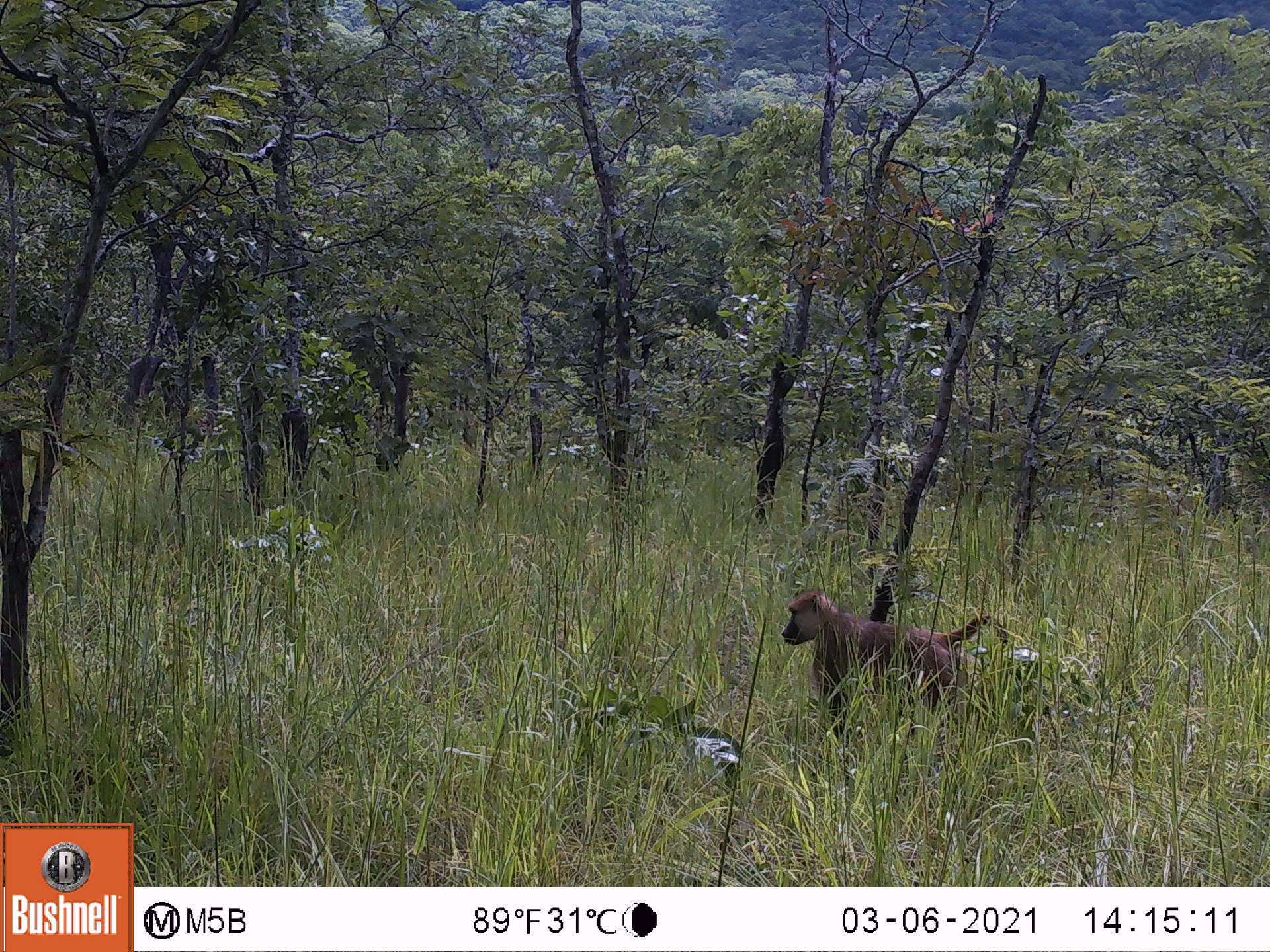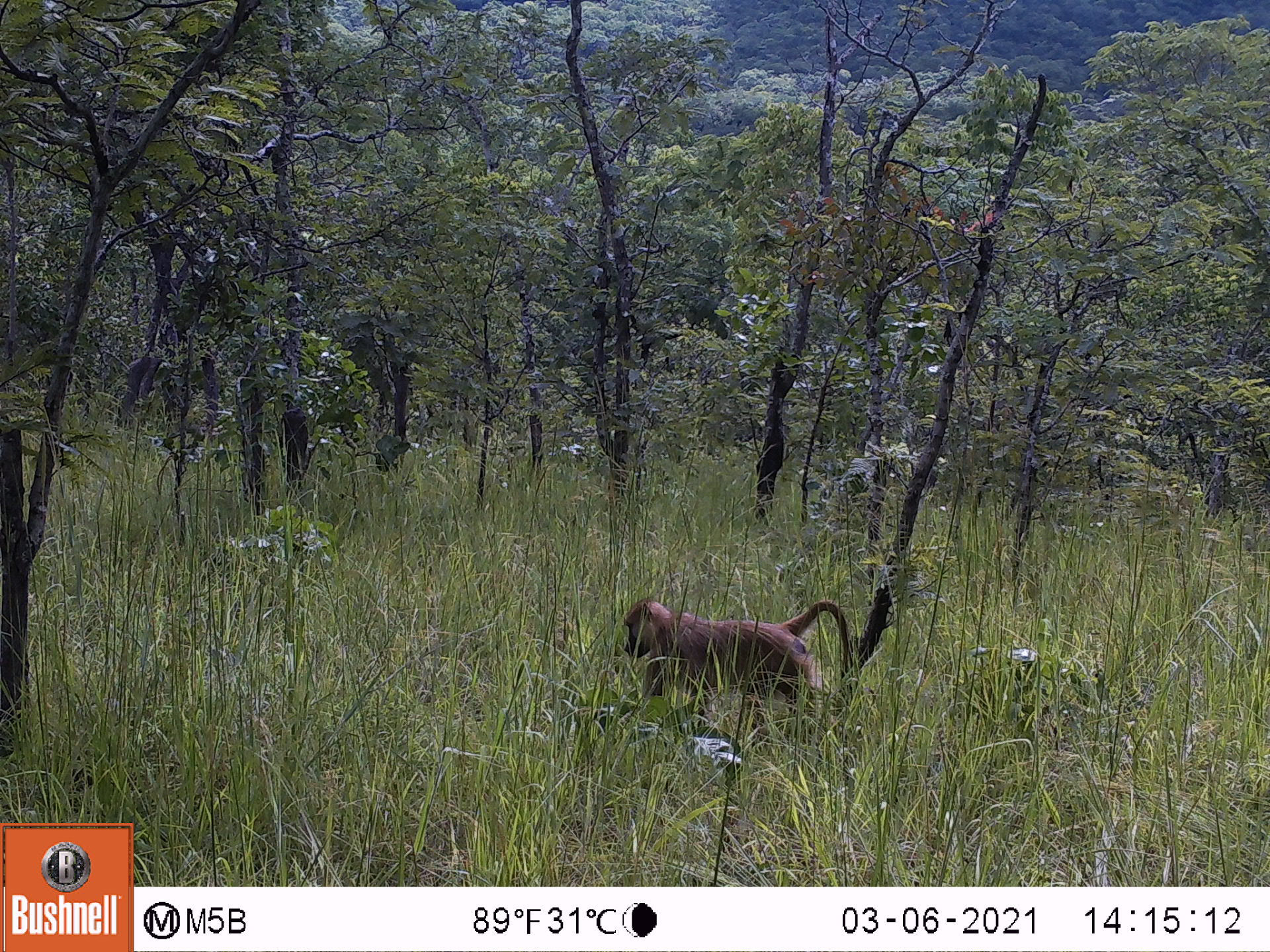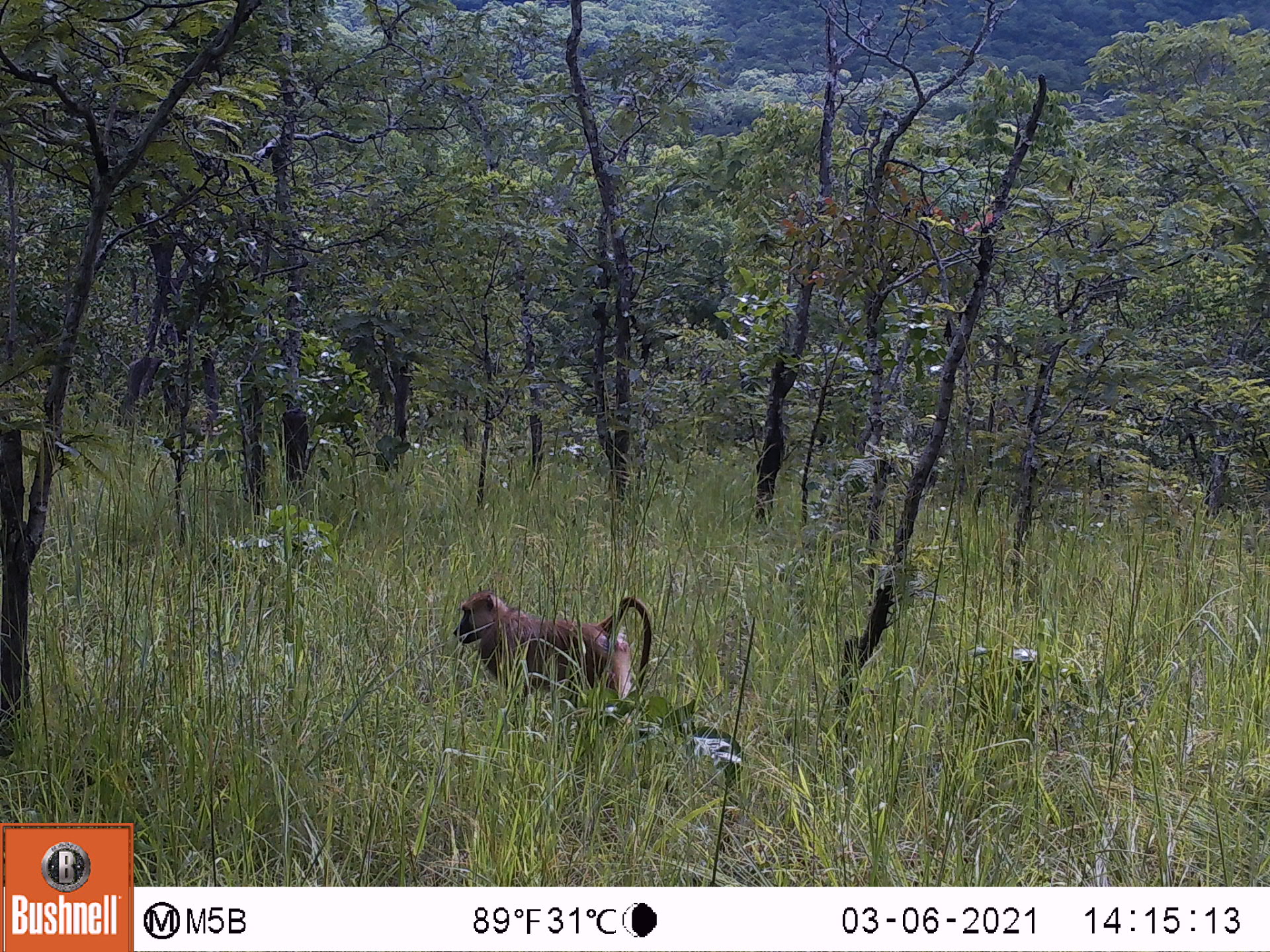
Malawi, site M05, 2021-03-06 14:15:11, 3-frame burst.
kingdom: Animalia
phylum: Chordata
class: Mammalia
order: Primates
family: Cercopithecidae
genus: Papio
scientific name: Papio cynocephalus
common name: yellow baboon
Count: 1.